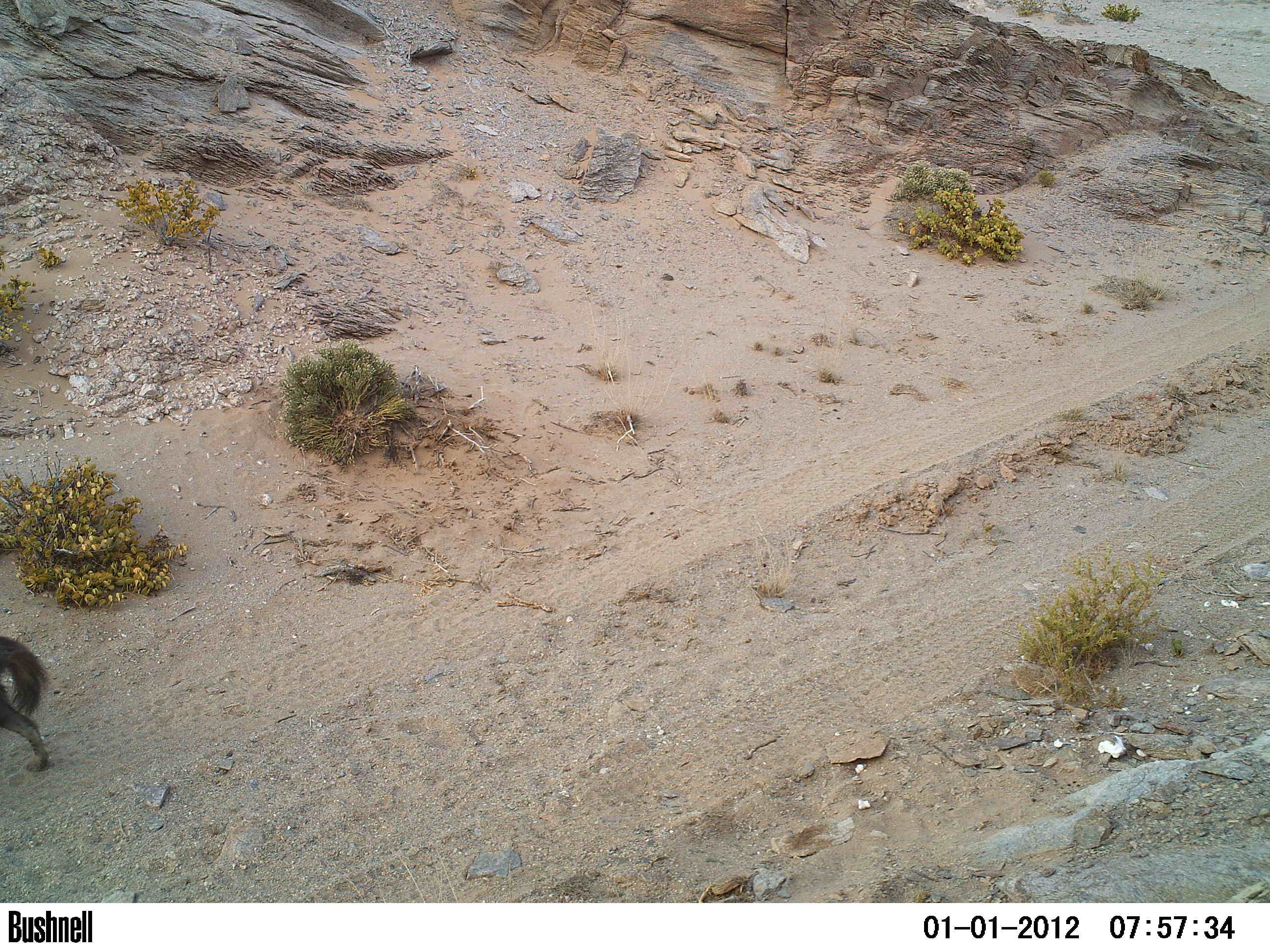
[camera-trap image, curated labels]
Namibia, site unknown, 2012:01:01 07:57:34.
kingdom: Animalia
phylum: Chordata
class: Mammalia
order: Carnivora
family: Hyaenidae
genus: Parahyaena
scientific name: Parahyaena brunnea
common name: brown hyena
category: hyaena brunnea